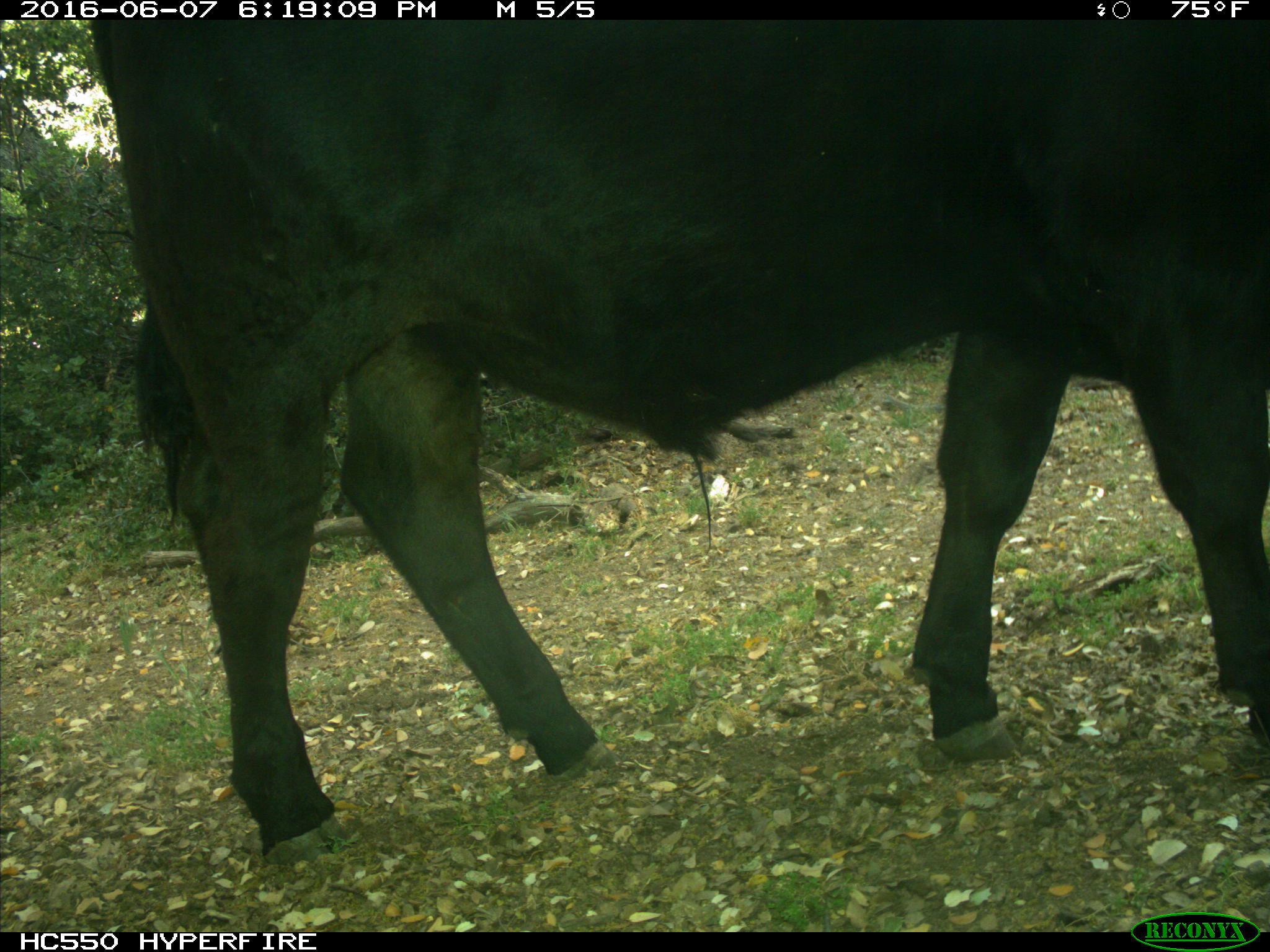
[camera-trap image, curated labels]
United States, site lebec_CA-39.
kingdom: Animalia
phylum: Chordata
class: Mammalia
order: Artiodactyla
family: Bovidae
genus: Bos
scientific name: Bos taurus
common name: domestic cow